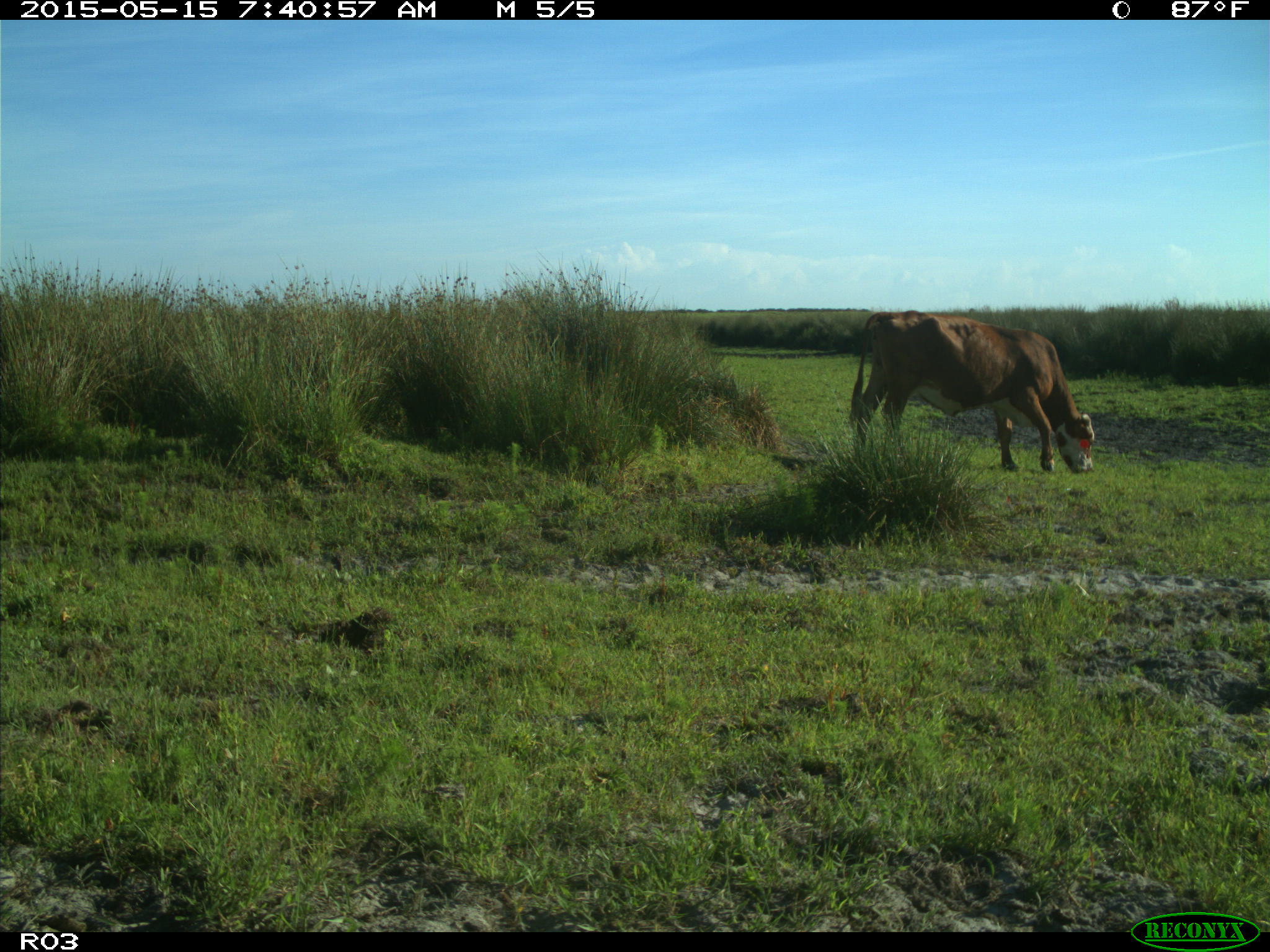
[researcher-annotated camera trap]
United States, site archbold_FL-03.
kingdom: Animalia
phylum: Chordata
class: Mammalia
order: Artiodactyla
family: Bovidae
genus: Bos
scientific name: Bos taurus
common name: domestic cow